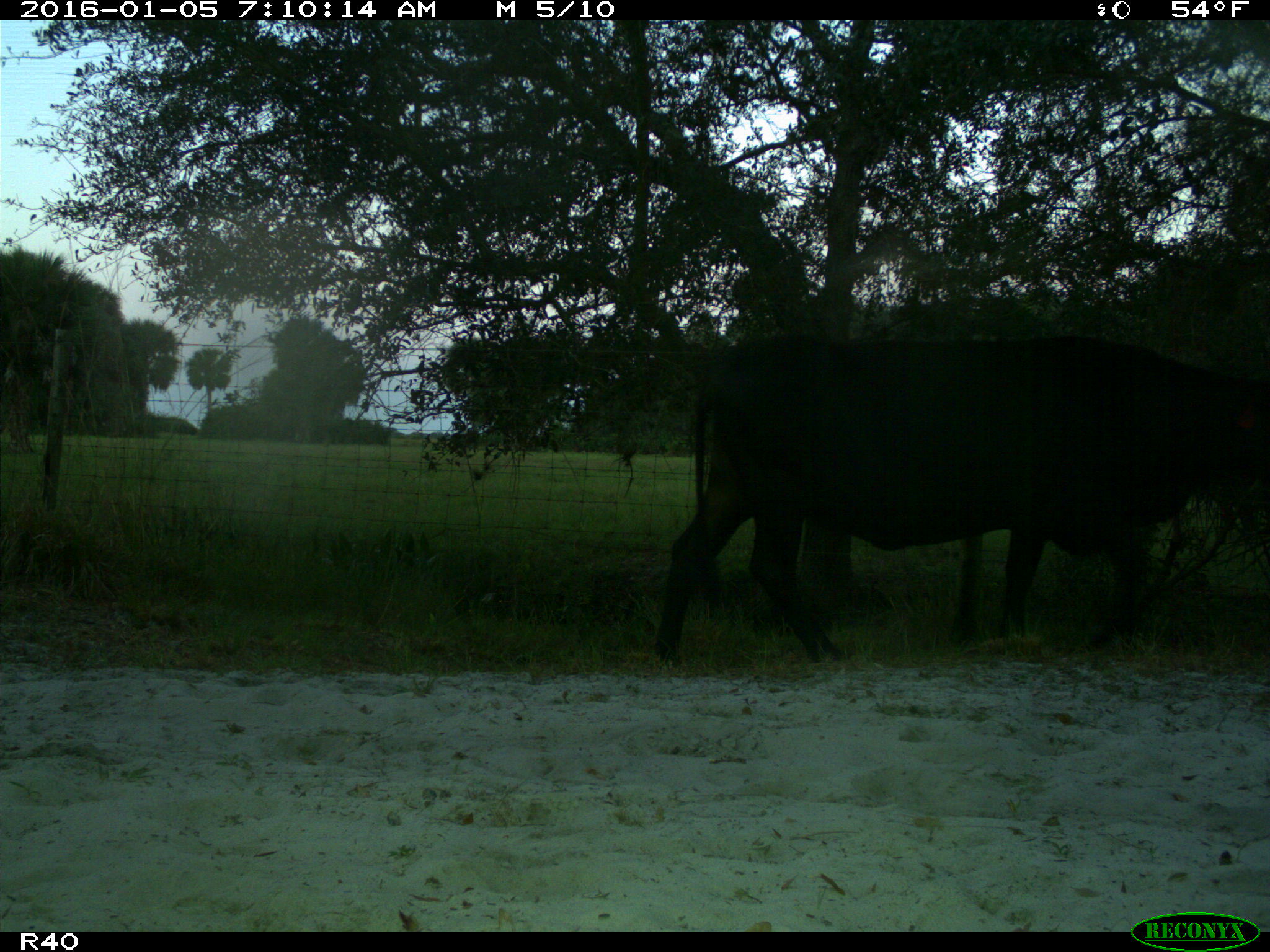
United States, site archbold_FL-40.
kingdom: Animalia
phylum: Chordata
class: Mammalia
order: Artiodactyla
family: Bovidae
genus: Bos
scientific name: Bos taurus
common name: domestic cow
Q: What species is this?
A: Bos taurus (domestic cow).